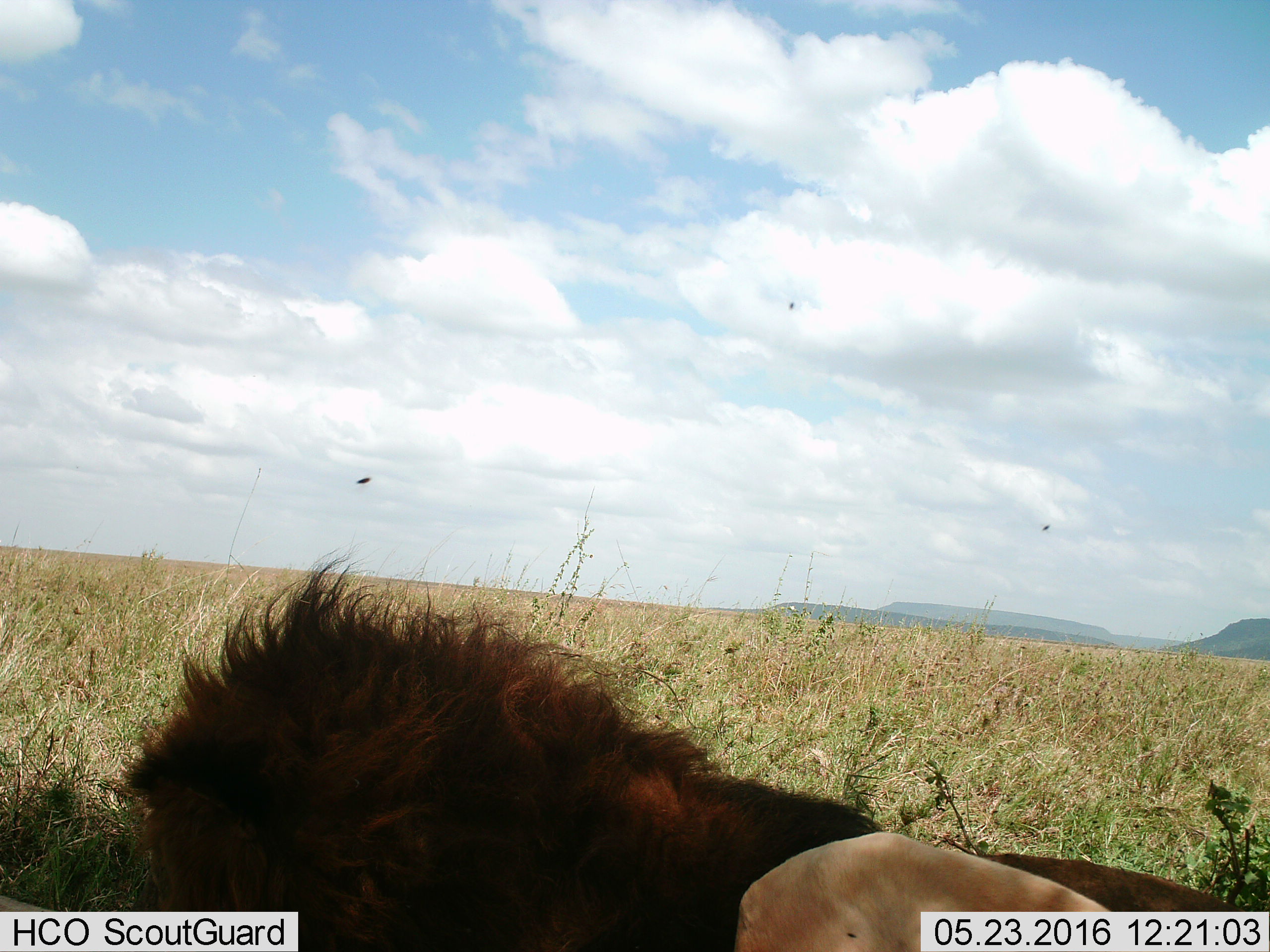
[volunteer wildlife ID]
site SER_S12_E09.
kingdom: Animalia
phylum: Chordata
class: Mammalia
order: Carnivora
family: Felidae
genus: Panthera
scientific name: Panthera leo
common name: lion male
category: lionmale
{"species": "lionmale (lion male) (Panthera leo)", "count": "1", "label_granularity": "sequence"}